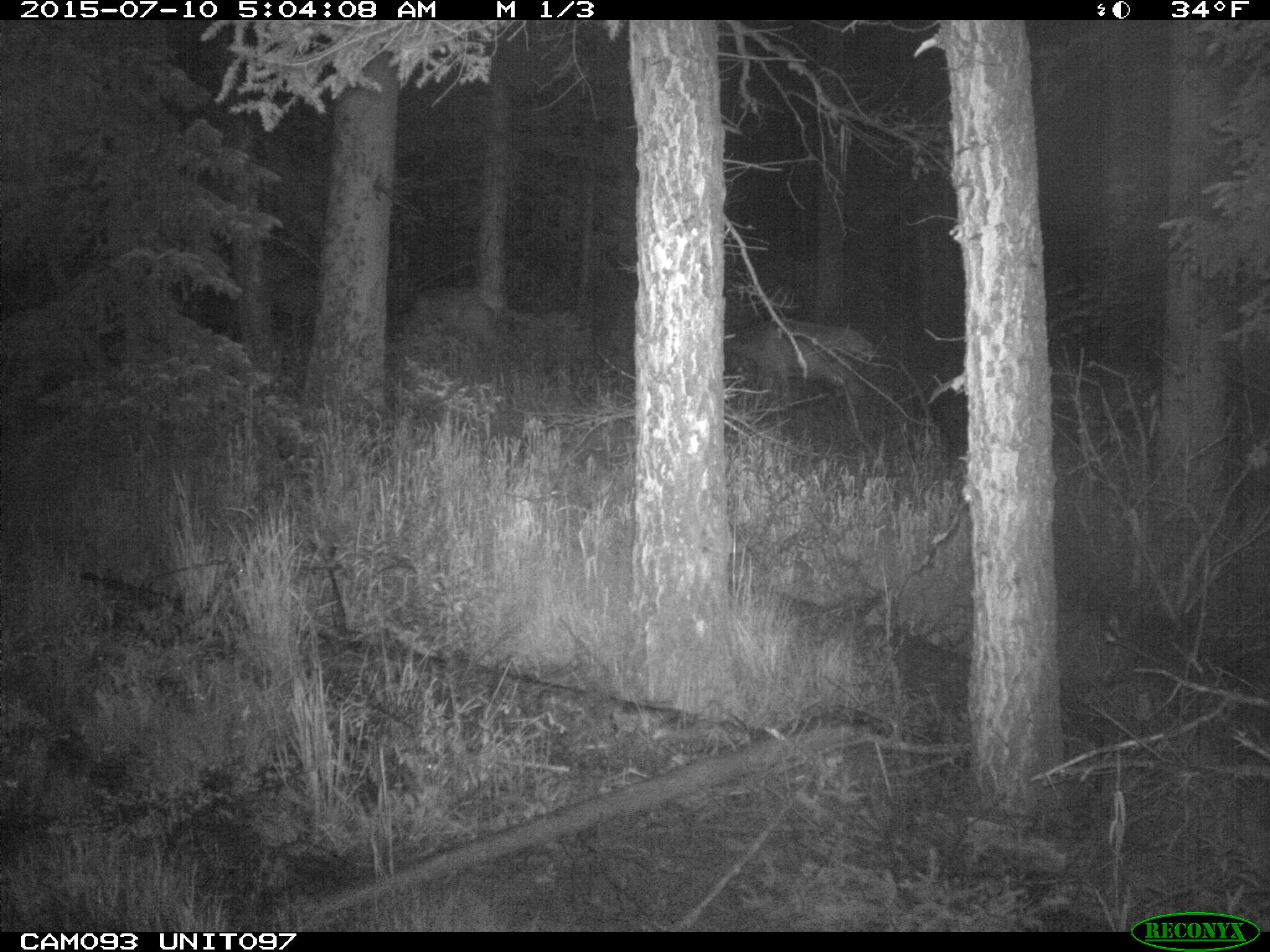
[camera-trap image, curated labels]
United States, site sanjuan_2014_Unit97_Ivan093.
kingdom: Animalia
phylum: Chordata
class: Mammalia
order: Artiodactyla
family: Cervidae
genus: Cervus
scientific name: Cervus elaphus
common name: red deer